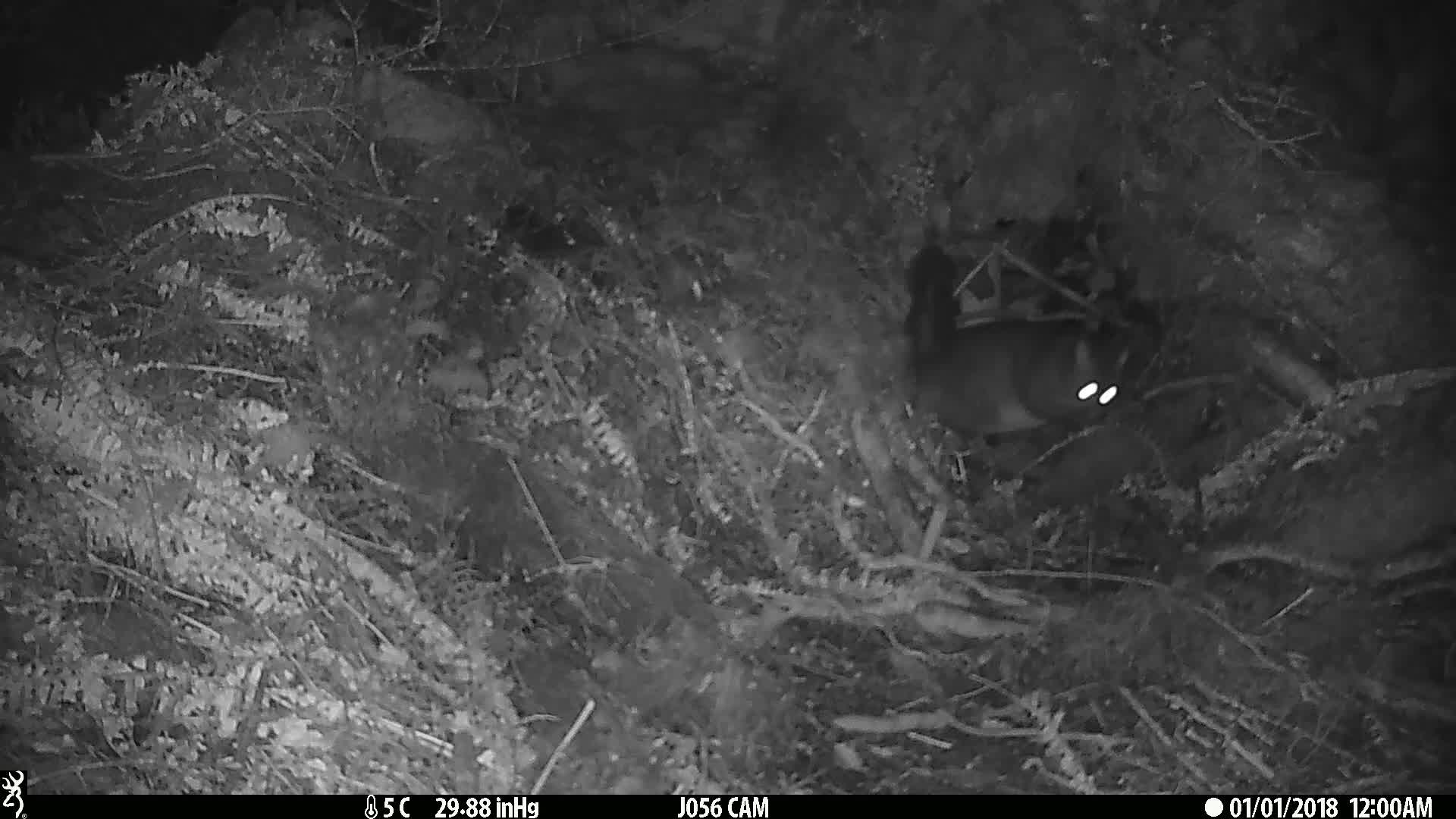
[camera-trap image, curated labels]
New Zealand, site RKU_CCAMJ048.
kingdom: Animalia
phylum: Chordata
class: Mammalia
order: Diprotodontia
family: Phalangeridae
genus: Trichosurus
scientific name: Trichosurus vulpecula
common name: common brushtail possum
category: possum